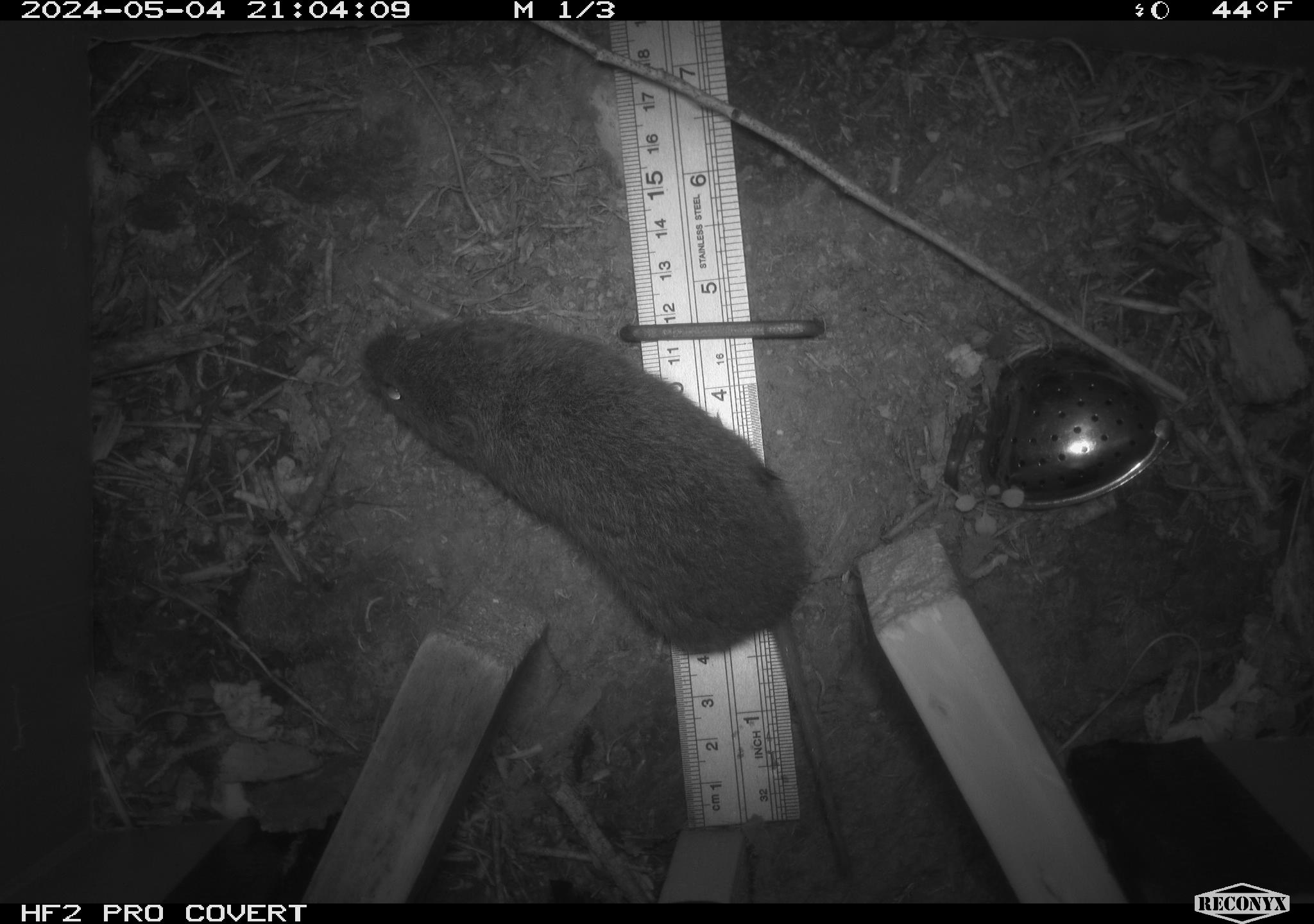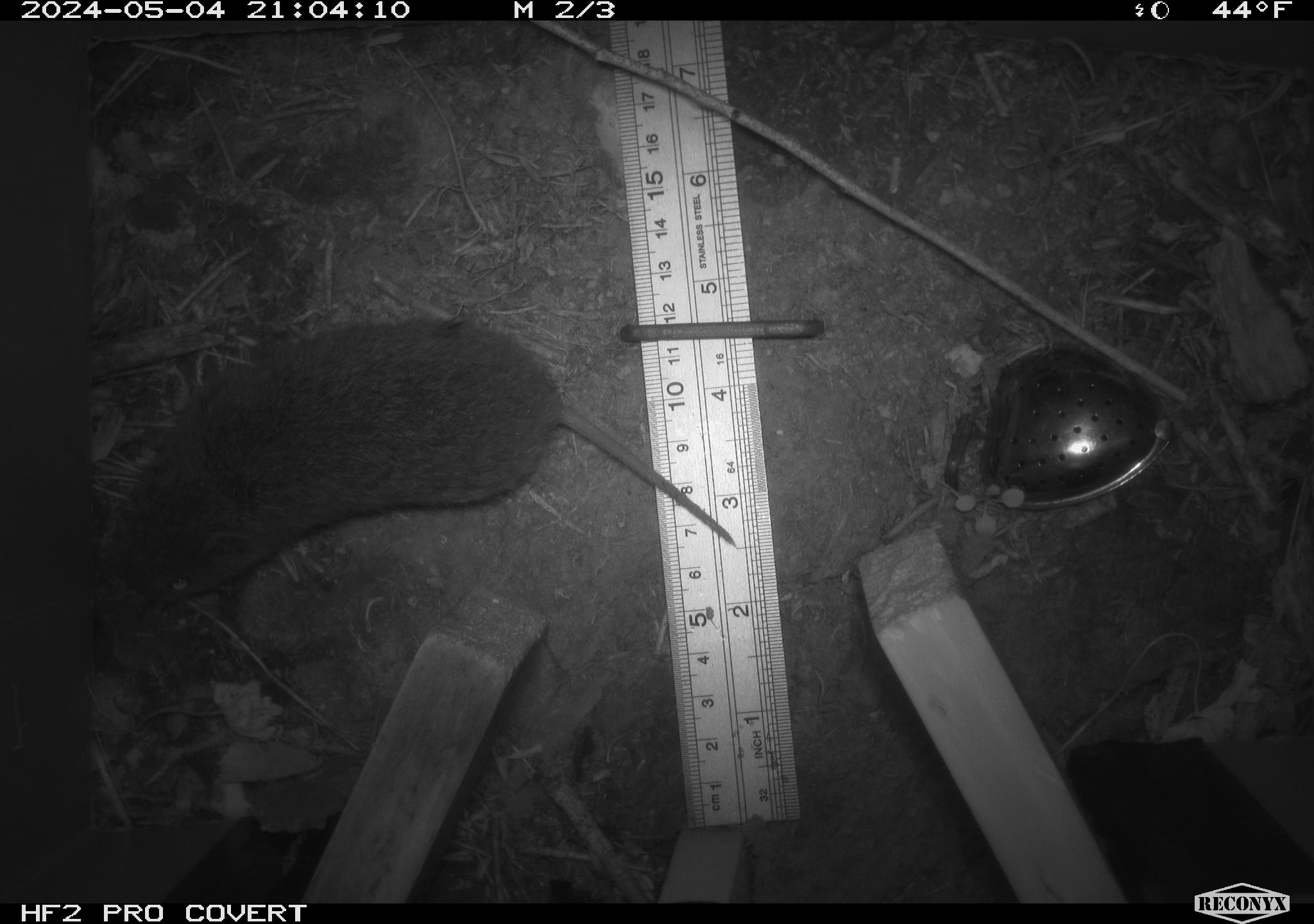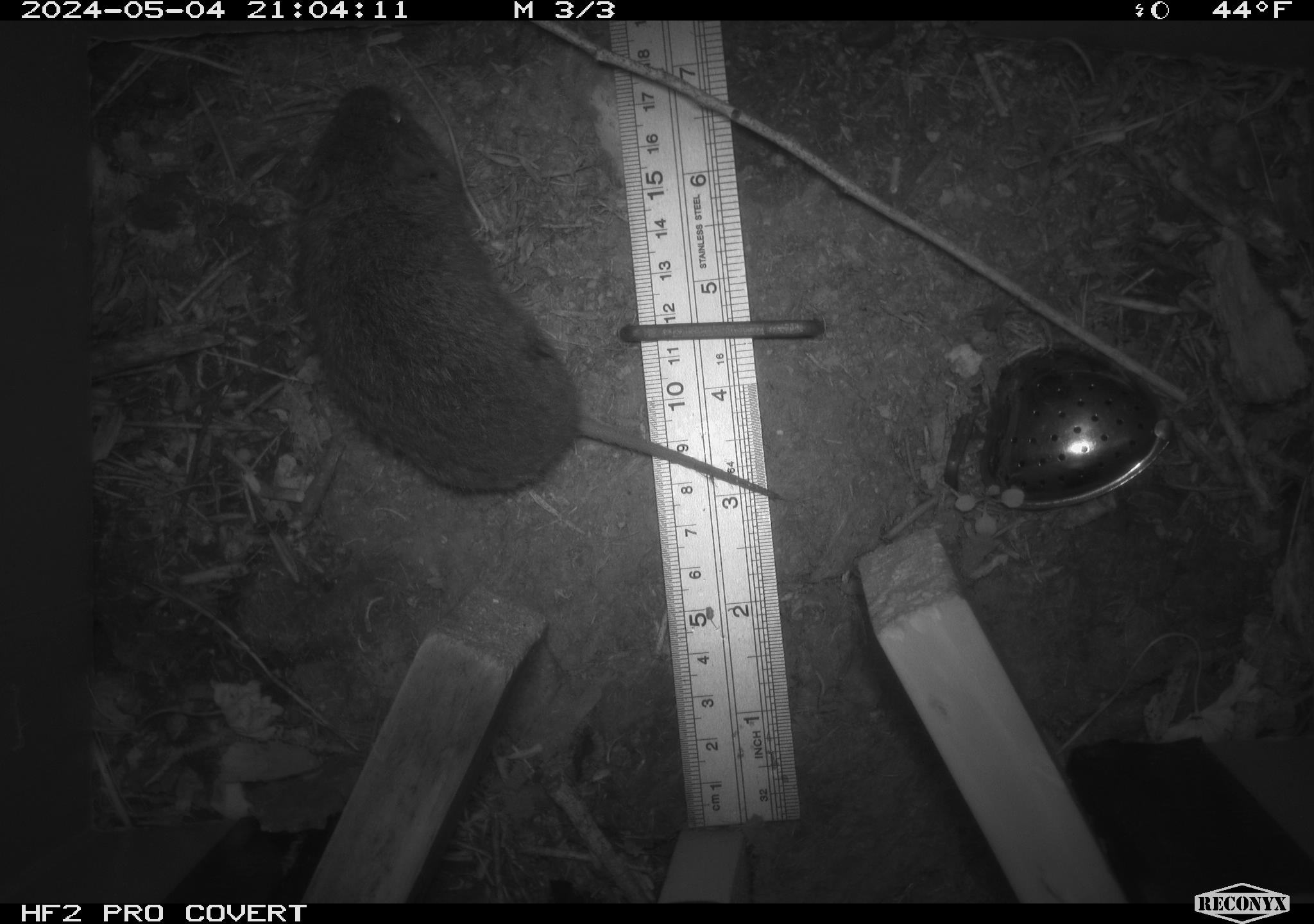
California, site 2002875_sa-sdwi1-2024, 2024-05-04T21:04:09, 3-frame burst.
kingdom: Animalia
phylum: Chordata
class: Mammalia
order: Rodentia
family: Cricetidae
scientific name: Arvicolinae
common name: voles, lemmings, and muskrats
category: arvicolinae subfamily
Arvicolinae subfamily (voles, lemmings, and muskrats) (Arvicolinae).